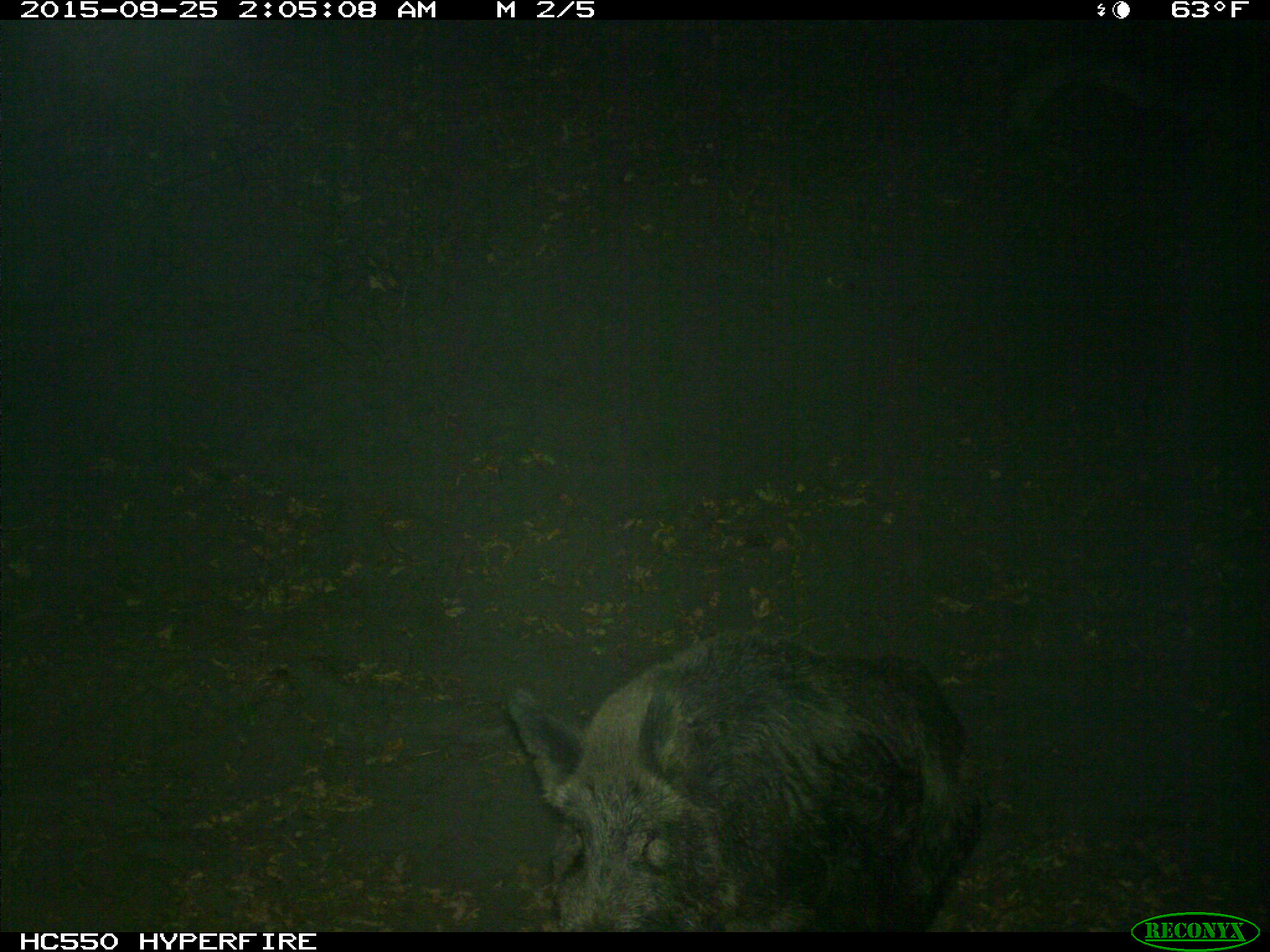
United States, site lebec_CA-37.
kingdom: Animalia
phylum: Chordata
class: Mammalia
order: Artiodactyla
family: Suidae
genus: Sus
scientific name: Sus scrofa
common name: wild boar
Sus scrofa (wild boar).